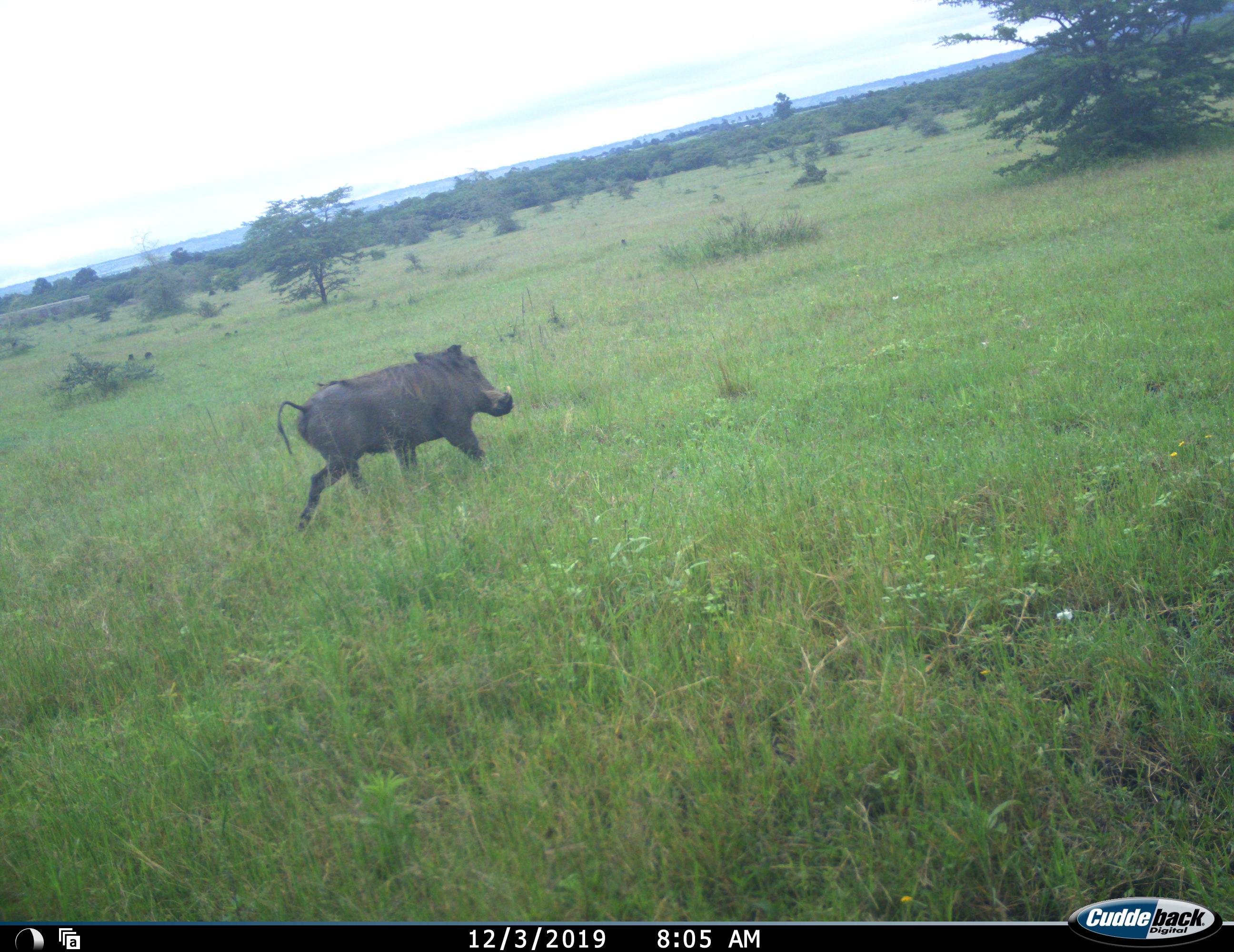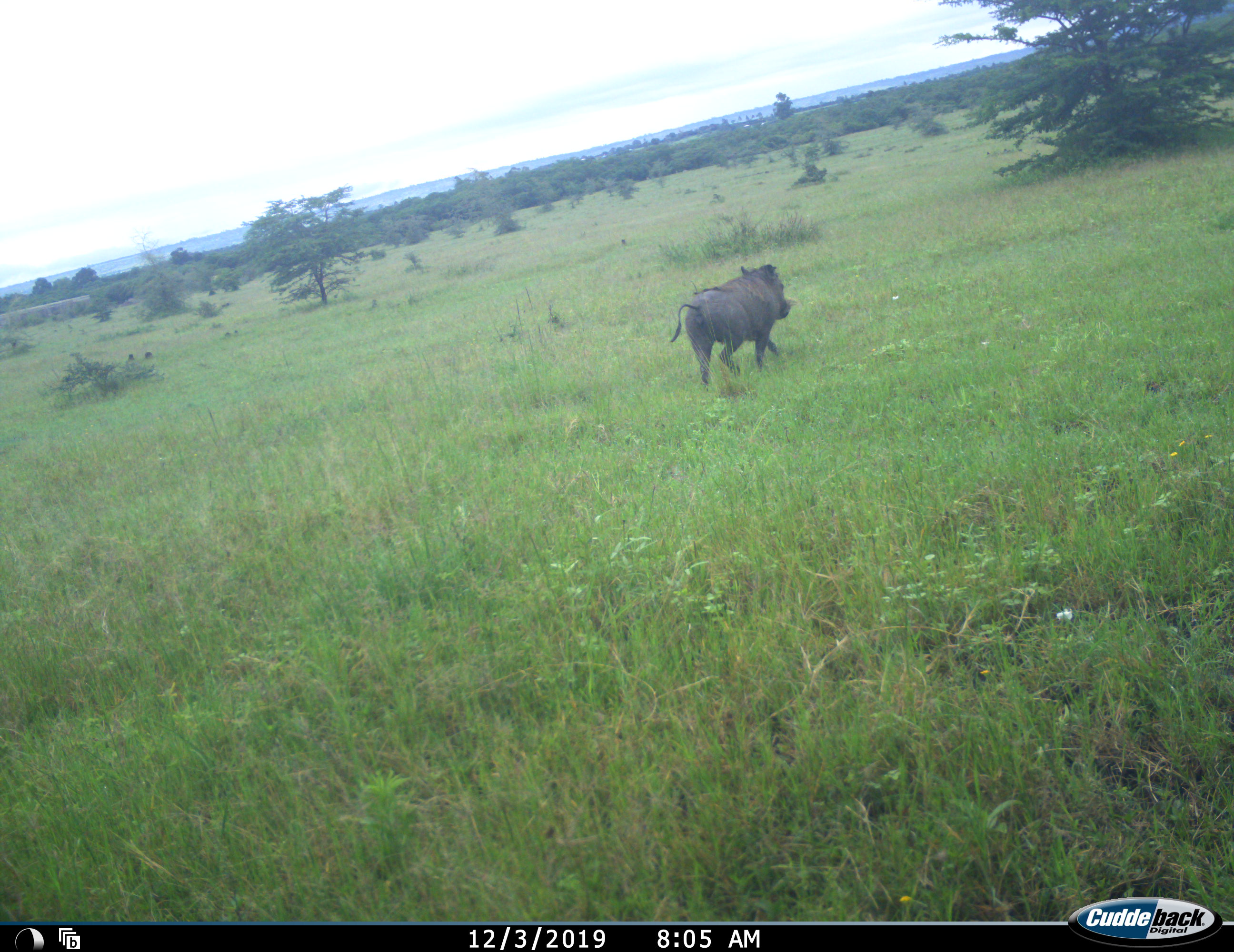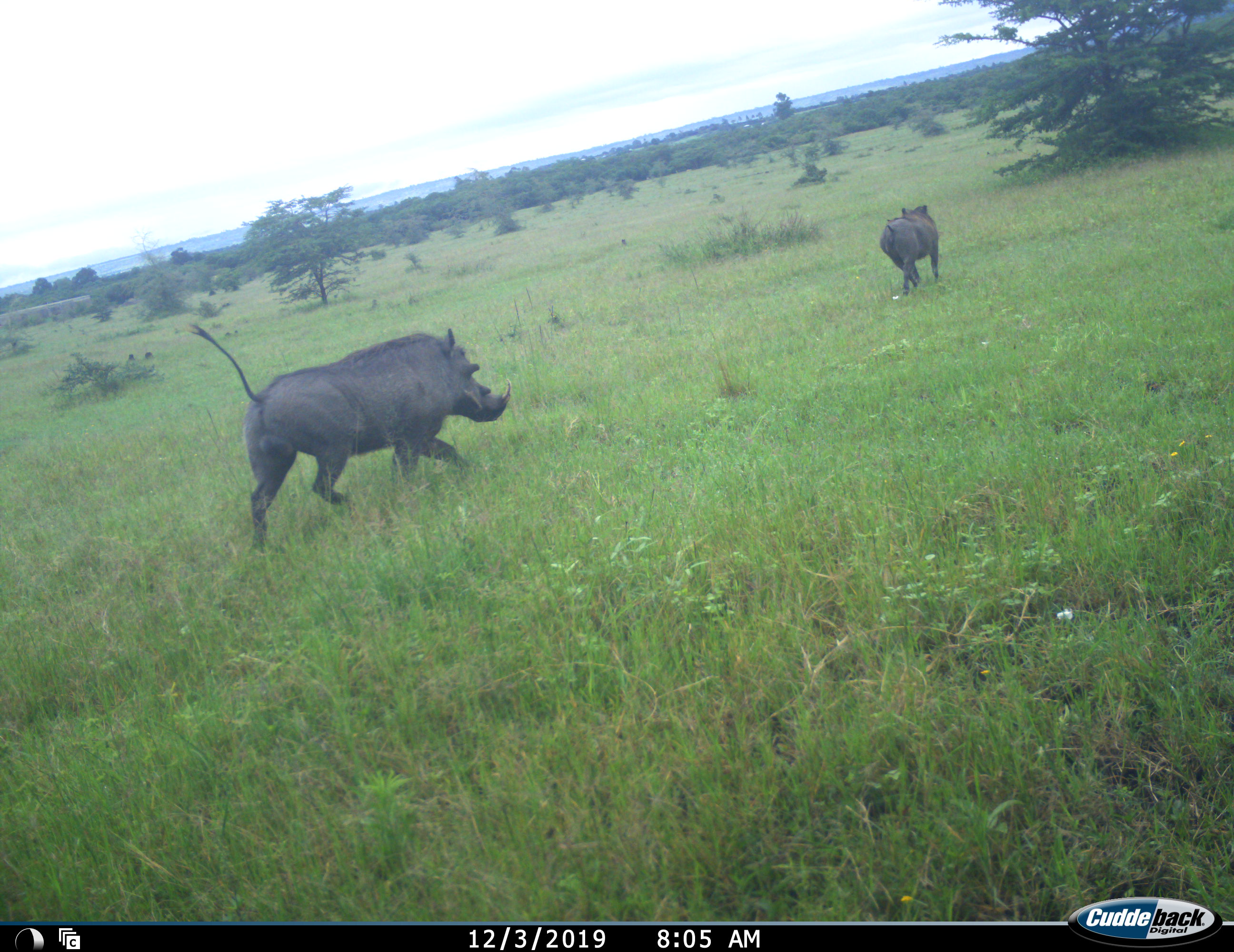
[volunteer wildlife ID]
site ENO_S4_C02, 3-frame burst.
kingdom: Animalia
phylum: Chordata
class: Mammalia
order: Artiodactyla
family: Suidae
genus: Phacochoerus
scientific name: Phacochoerus africanus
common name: warthog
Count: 2.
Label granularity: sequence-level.